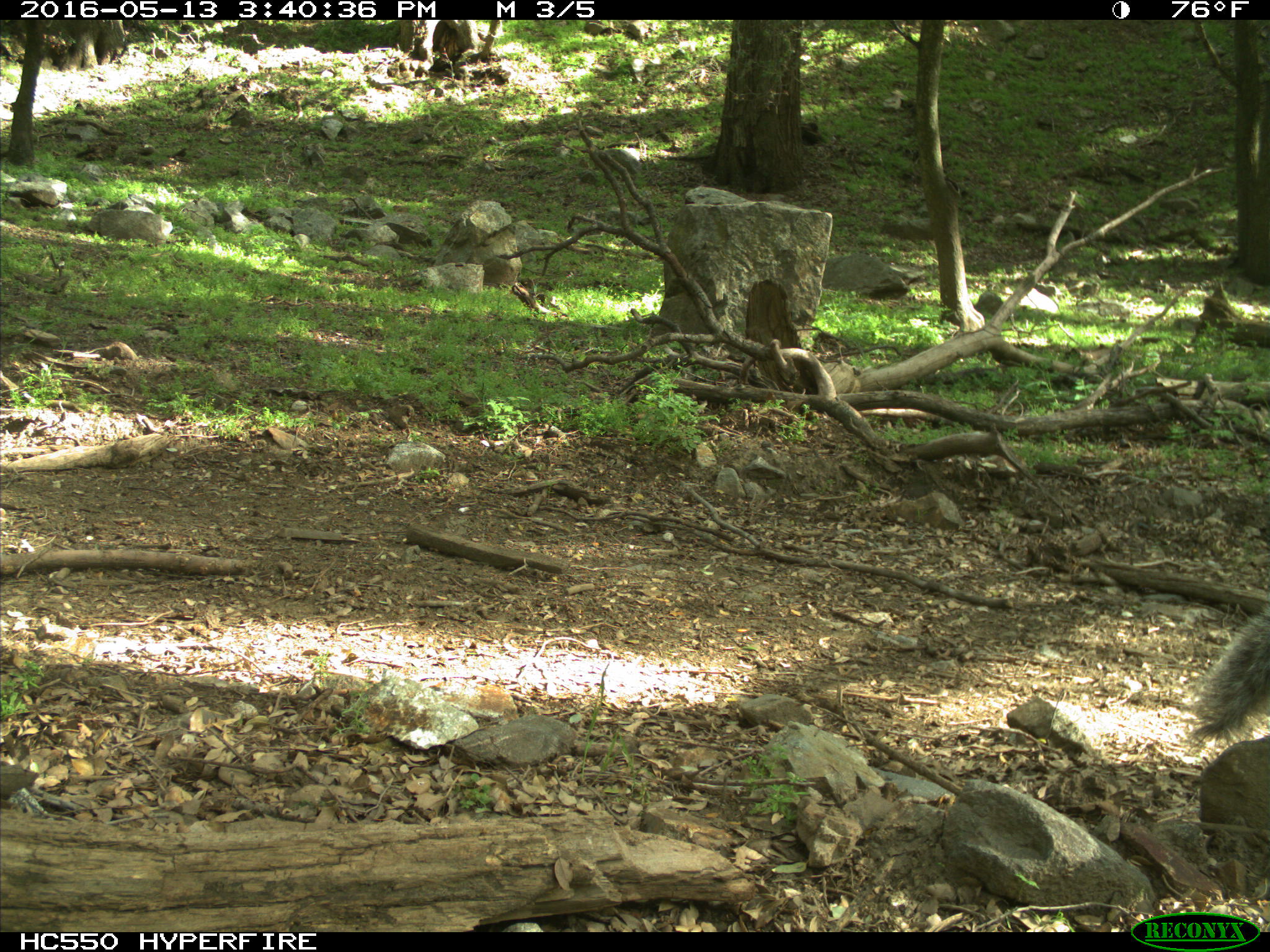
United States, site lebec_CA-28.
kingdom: Animalia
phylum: Chordata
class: Mammalia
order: Rodentia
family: Sciuridae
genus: Sciurus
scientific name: Sciurus carolinensis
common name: eastern gray squirrel